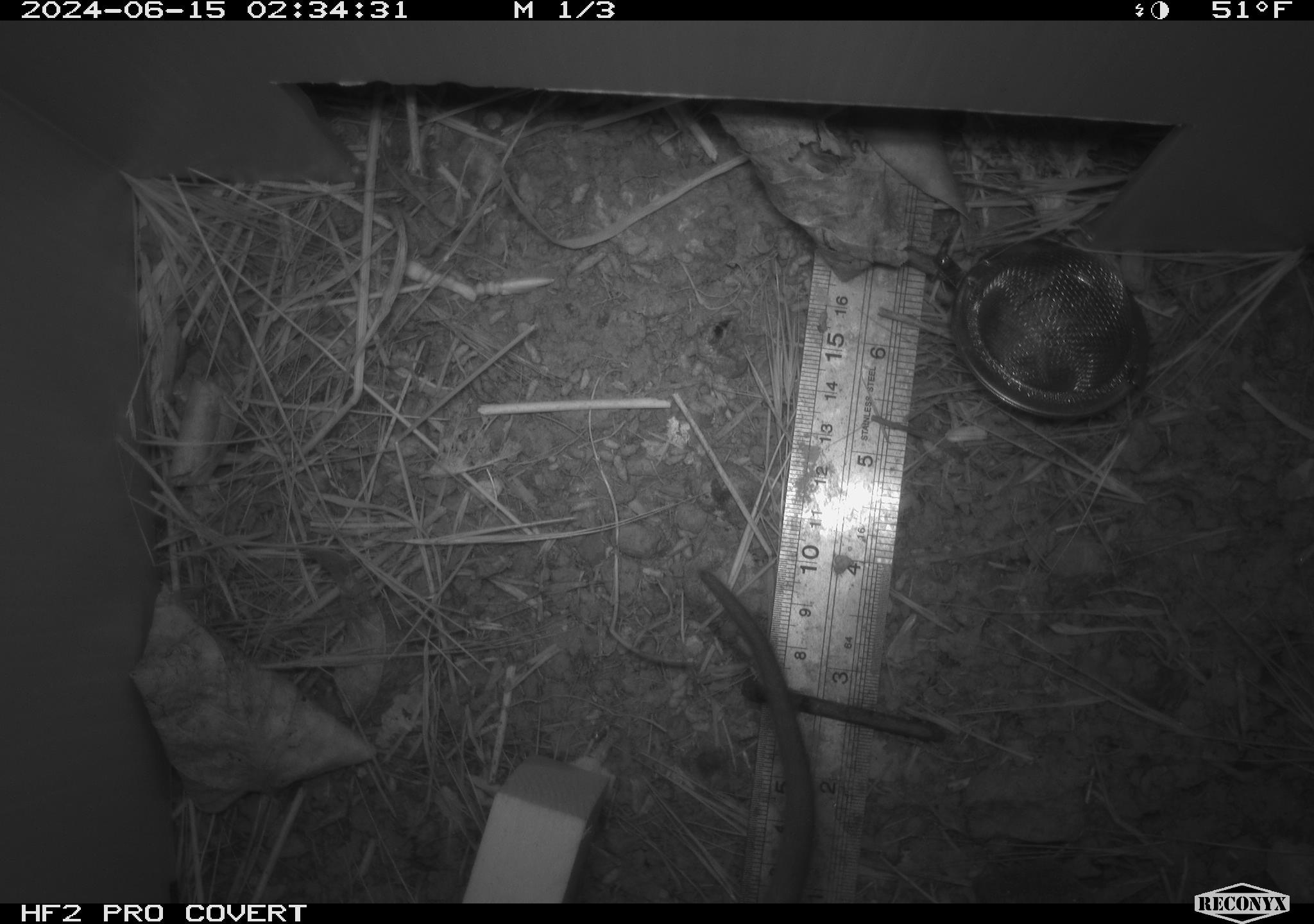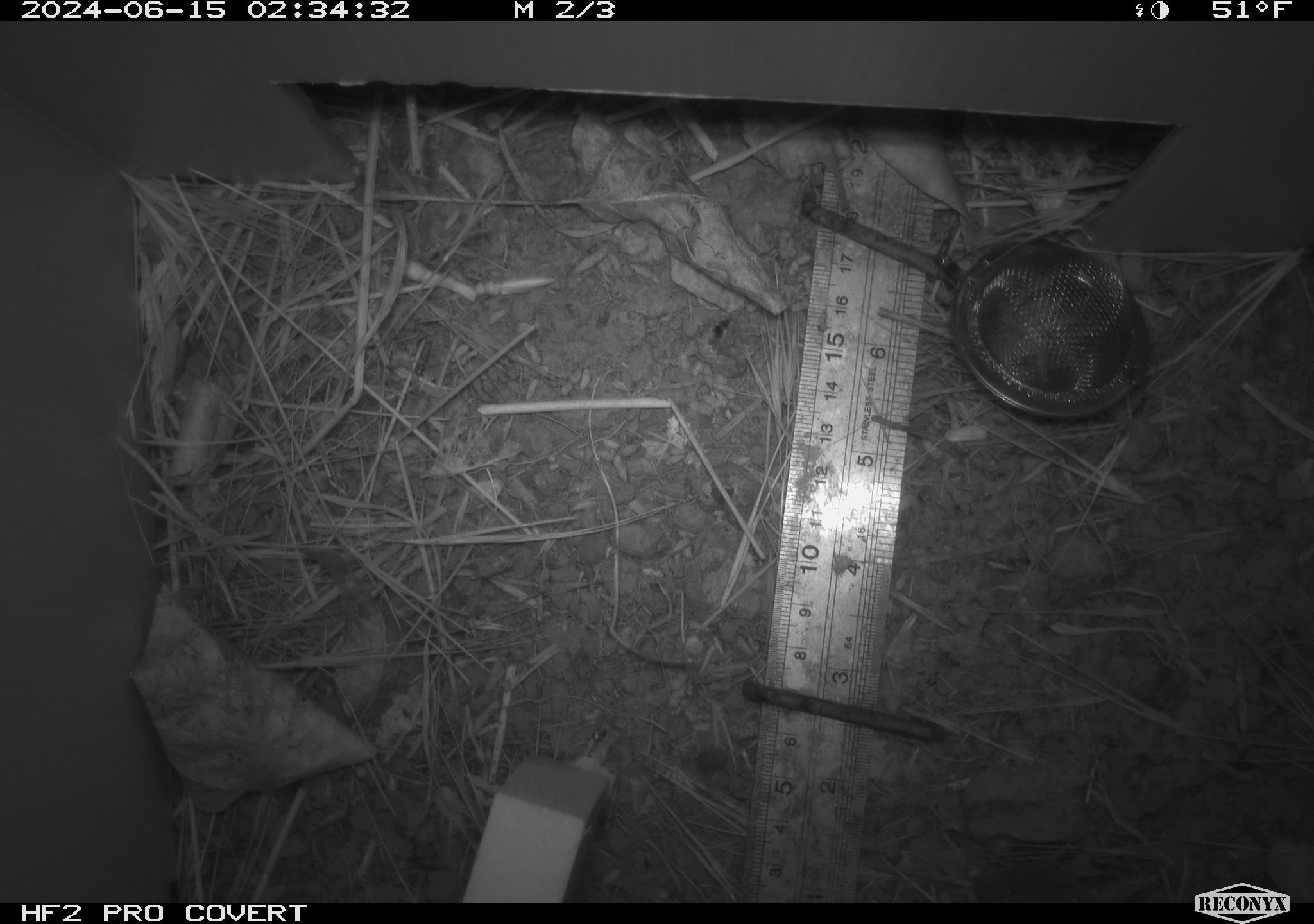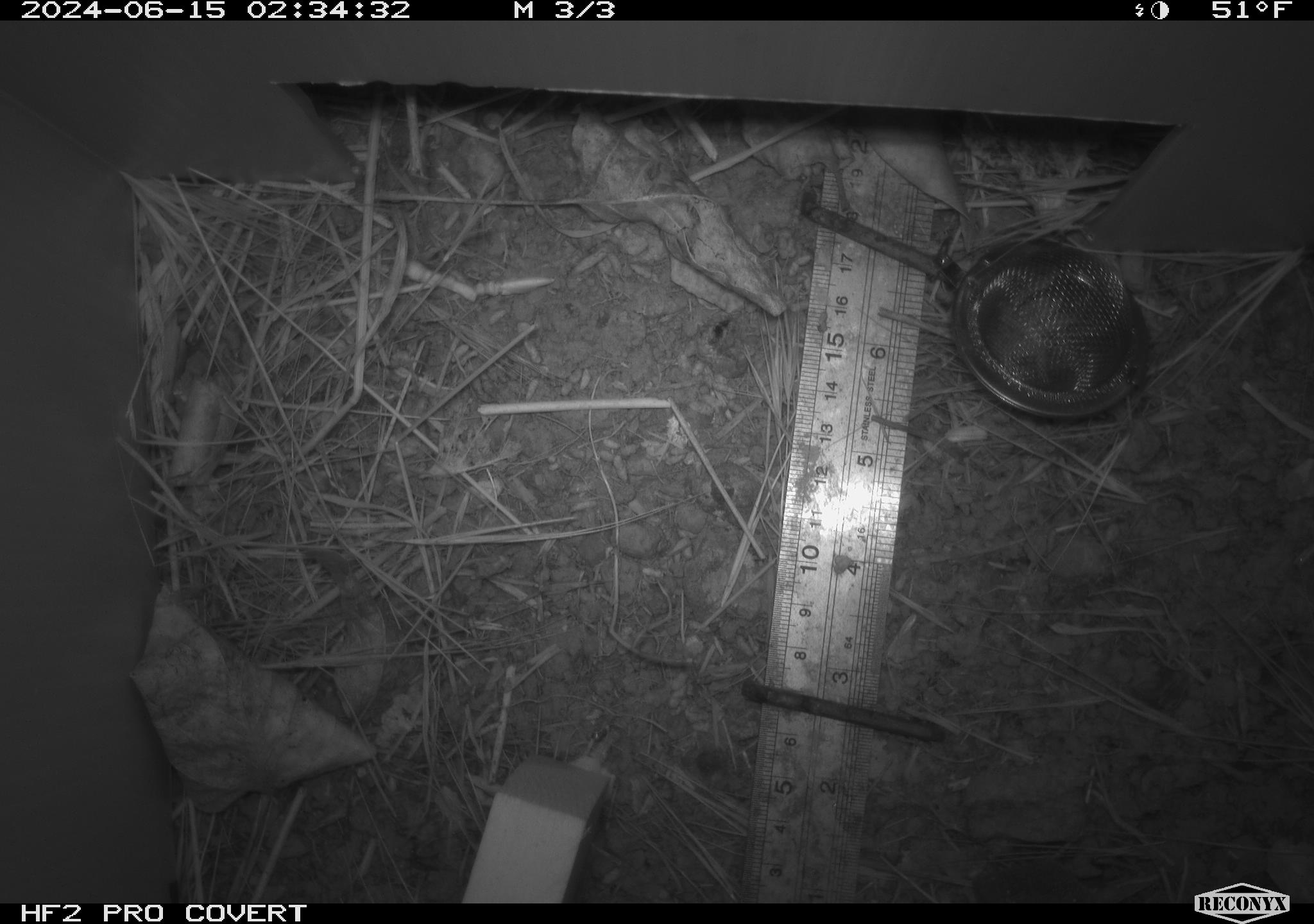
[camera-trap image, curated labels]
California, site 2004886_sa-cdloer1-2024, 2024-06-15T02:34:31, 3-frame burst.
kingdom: Animalia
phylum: Chordata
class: Mammalia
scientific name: Mammalia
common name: small mammal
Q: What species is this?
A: Small mammal (Mammalia).